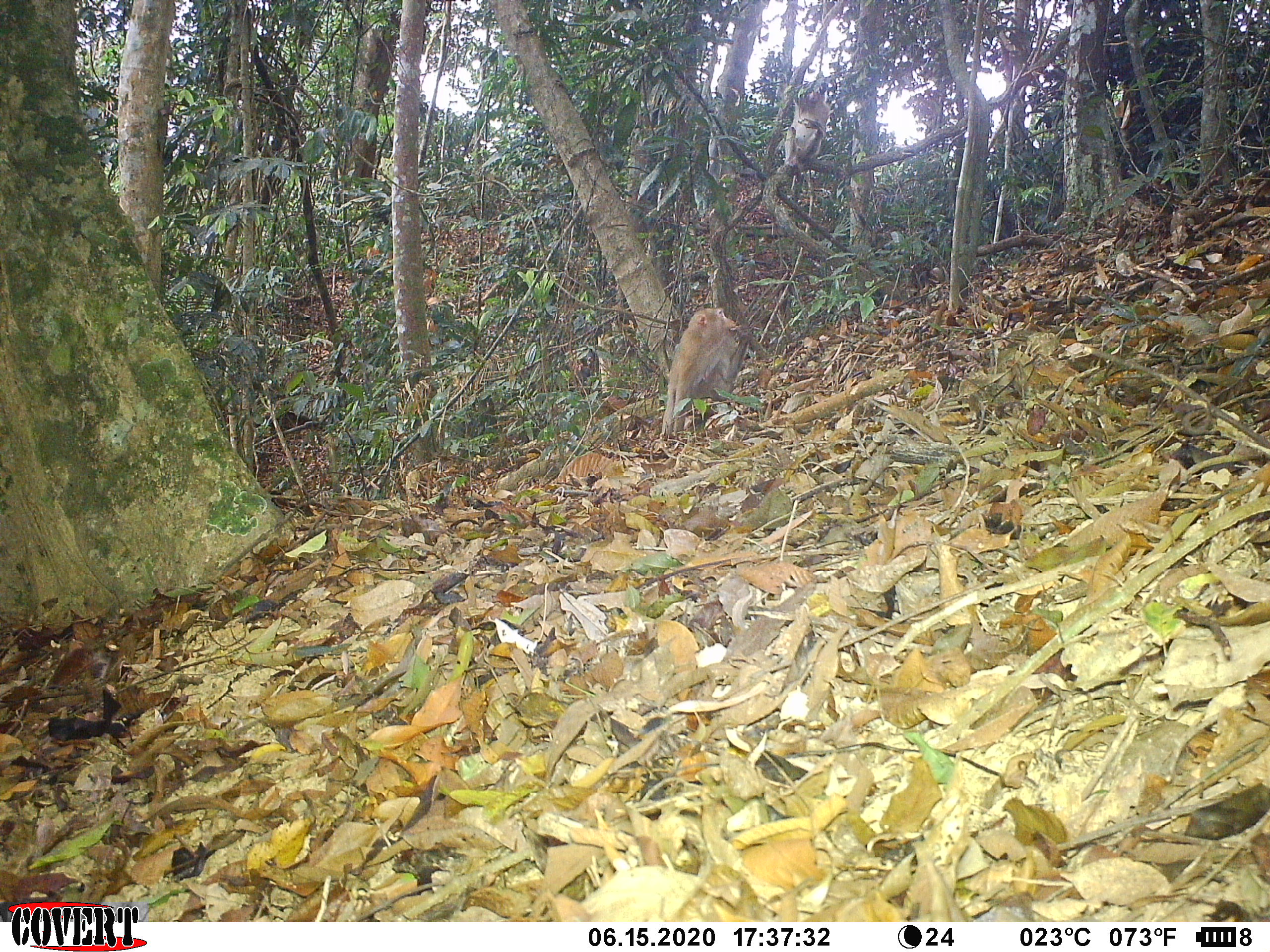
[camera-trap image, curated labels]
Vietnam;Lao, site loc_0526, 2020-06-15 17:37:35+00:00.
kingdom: Animalia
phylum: Chordata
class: Mammalia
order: Primates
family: Cercopithecidae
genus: Macaca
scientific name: Macaca nemestrina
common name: pig-tailed macaque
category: pig tailed macaque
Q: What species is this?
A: Pig tailed macaque (pig-tailed macaque) (Macaca nemestrina).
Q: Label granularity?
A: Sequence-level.